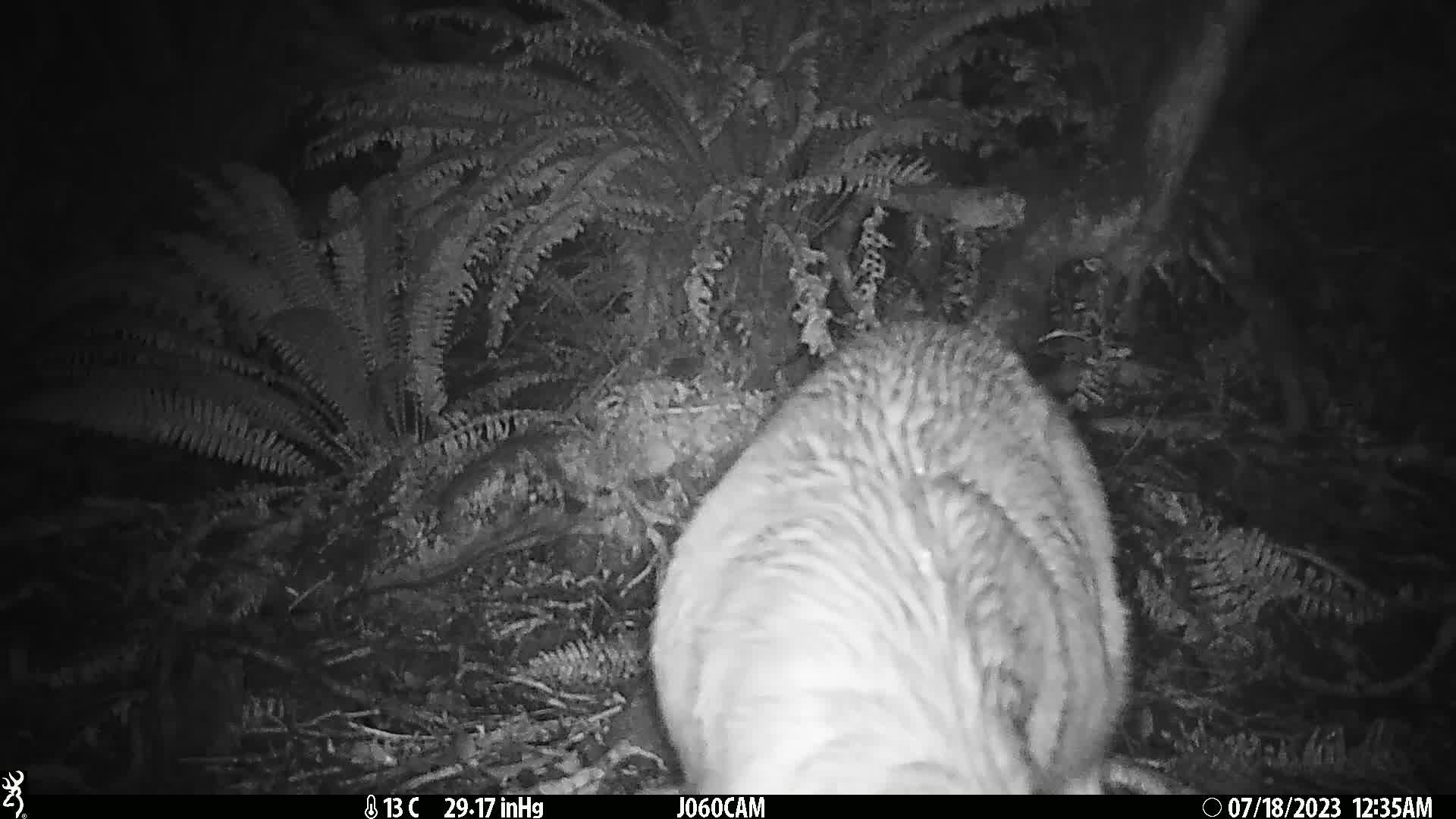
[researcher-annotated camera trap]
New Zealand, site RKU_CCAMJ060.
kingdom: Animalia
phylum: Chordata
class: Mammalia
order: Artiodactyla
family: Cervidae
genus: Odocoileus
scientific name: Odocoileus virginianus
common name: white-tailed deer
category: white tailed deer